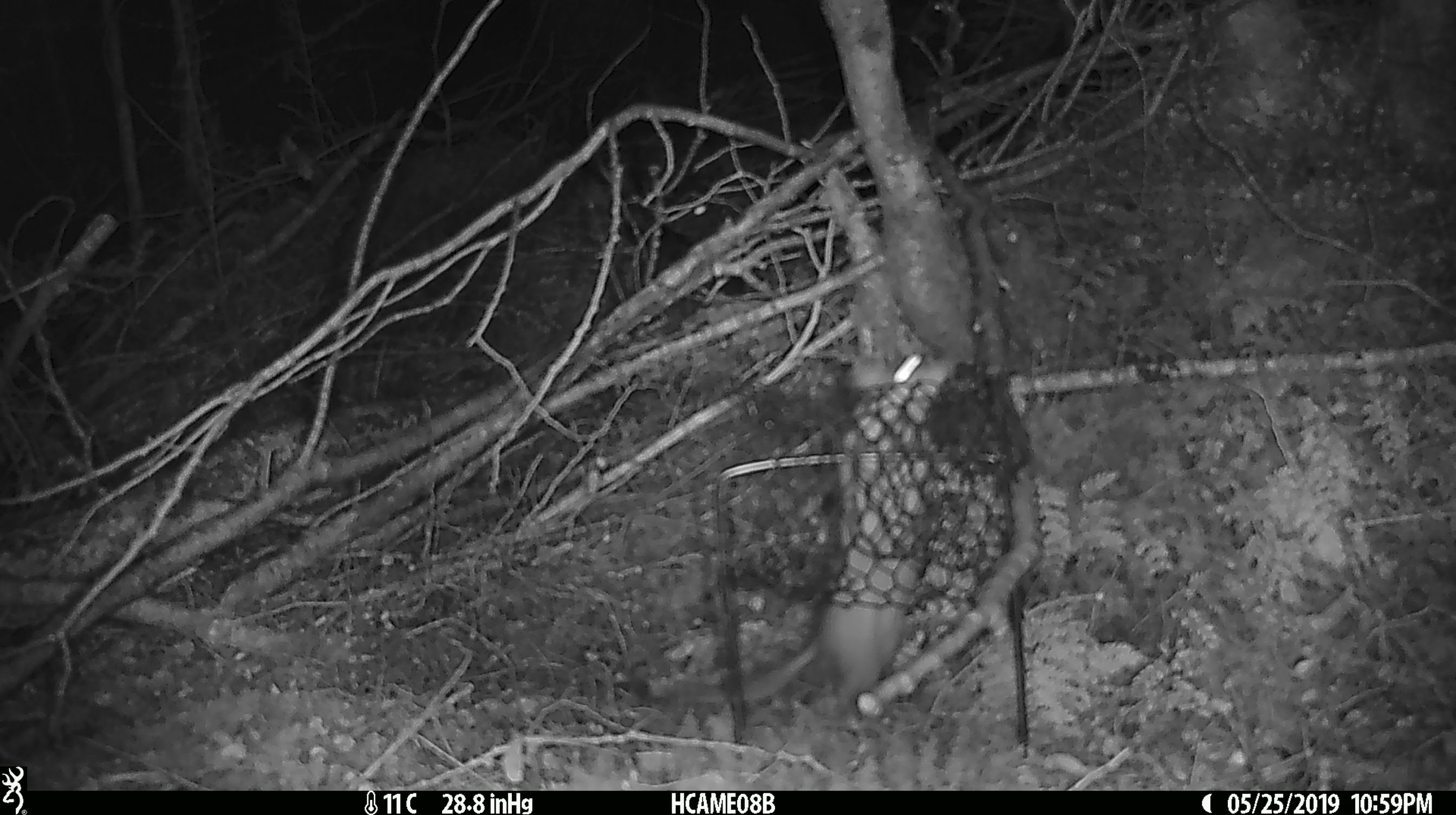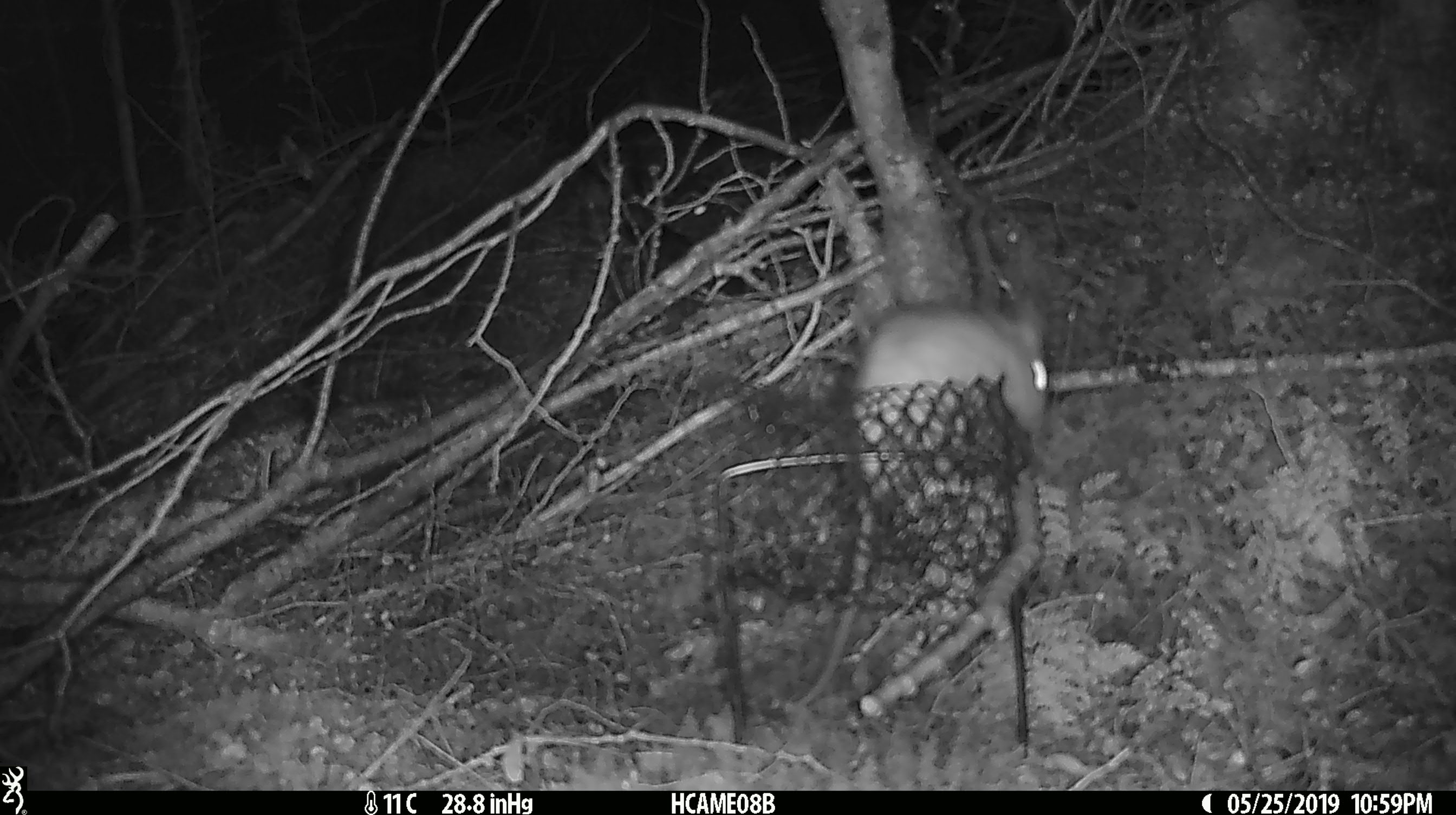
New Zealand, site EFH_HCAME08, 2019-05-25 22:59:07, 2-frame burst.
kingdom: Animalia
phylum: Chordata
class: Mammalia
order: Rodentia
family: Muridae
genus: Rattus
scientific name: Rattus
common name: rat